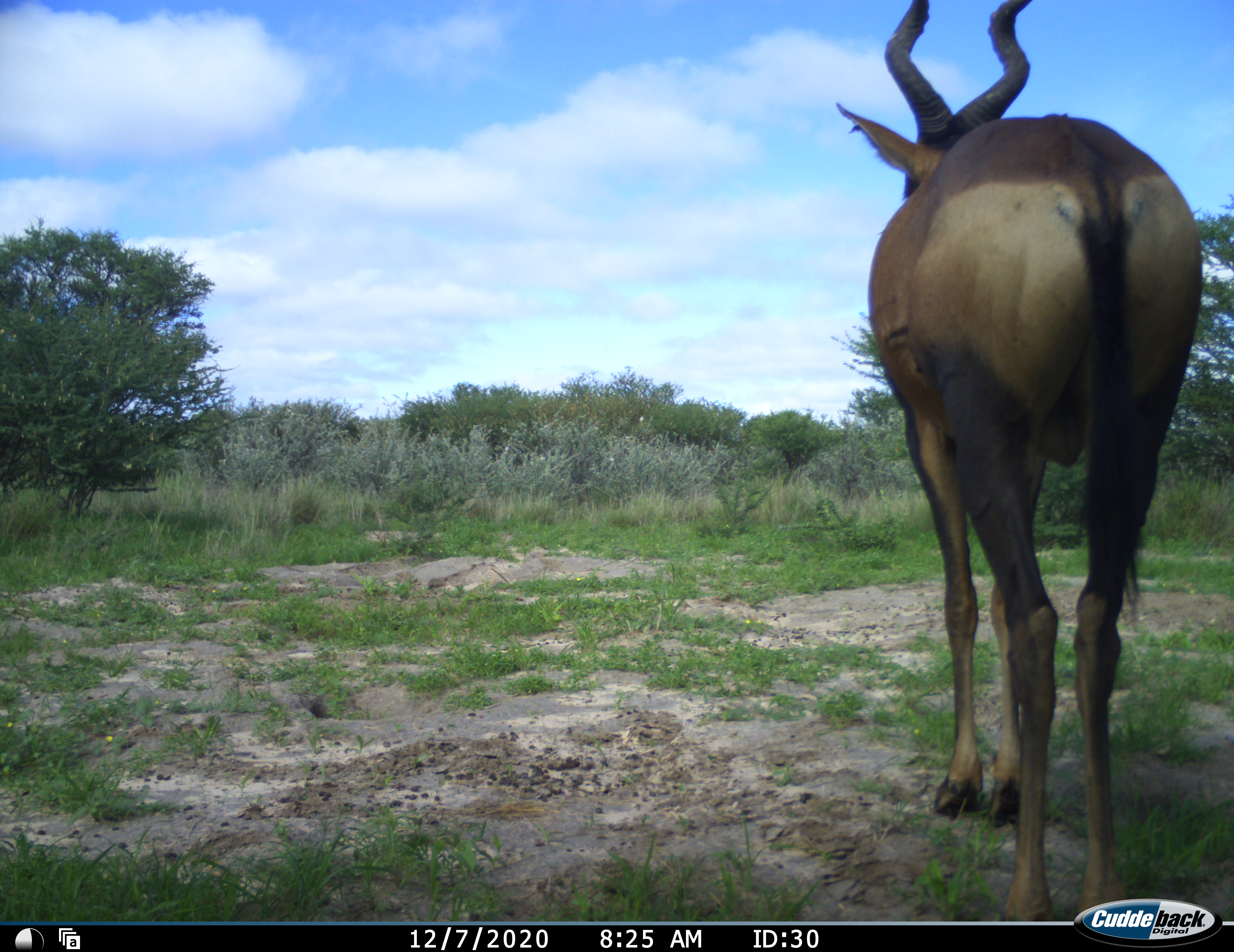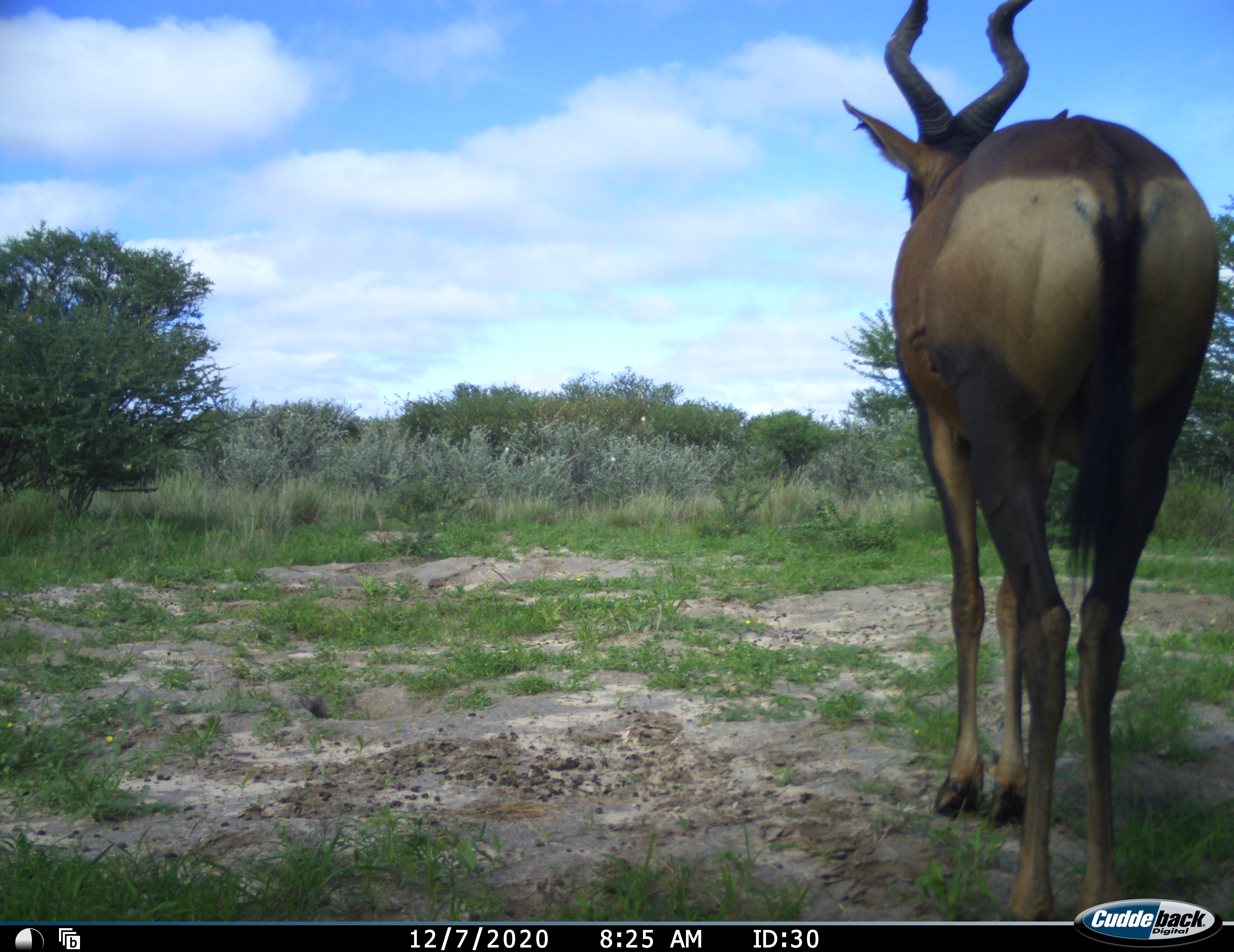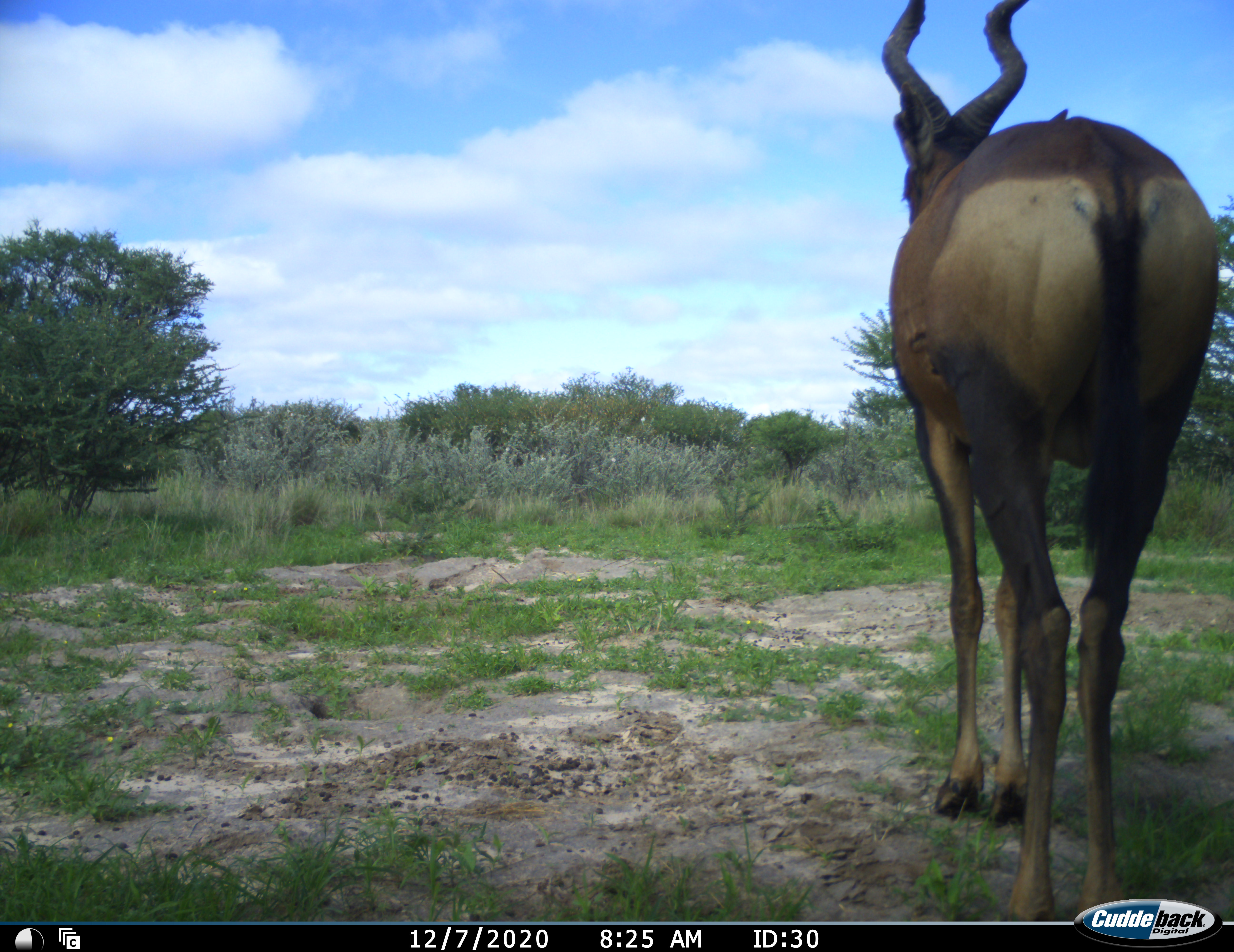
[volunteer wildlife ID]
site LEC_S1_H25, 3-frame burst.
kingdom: Animalia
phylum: Chordata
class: Mammalia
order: Artiodactyla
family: Bovidae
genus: Alcelaphus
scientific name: Alcelaphus buselaphus caama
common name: red hartebeest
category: hartebeestred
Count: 1.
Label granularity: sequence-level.